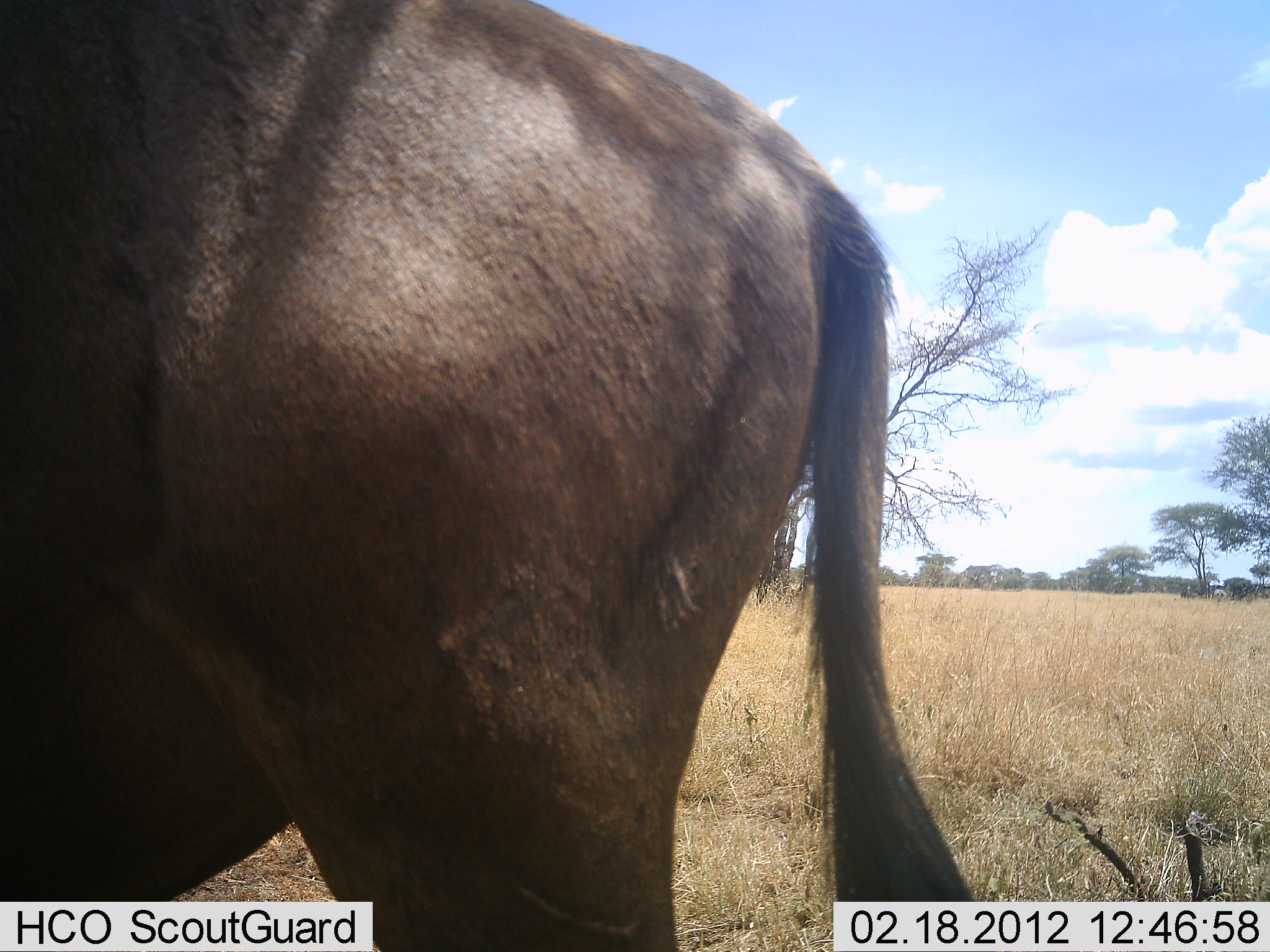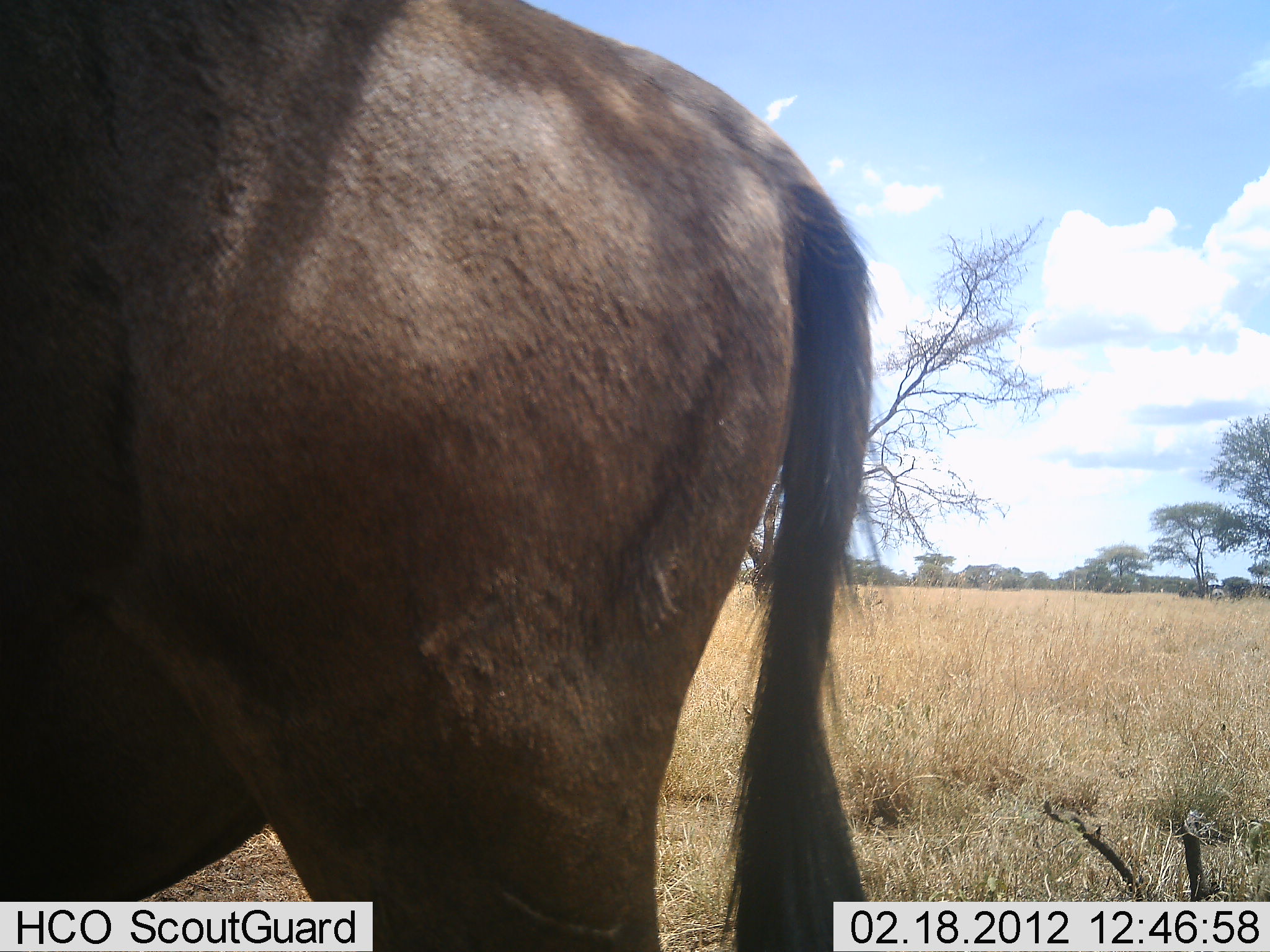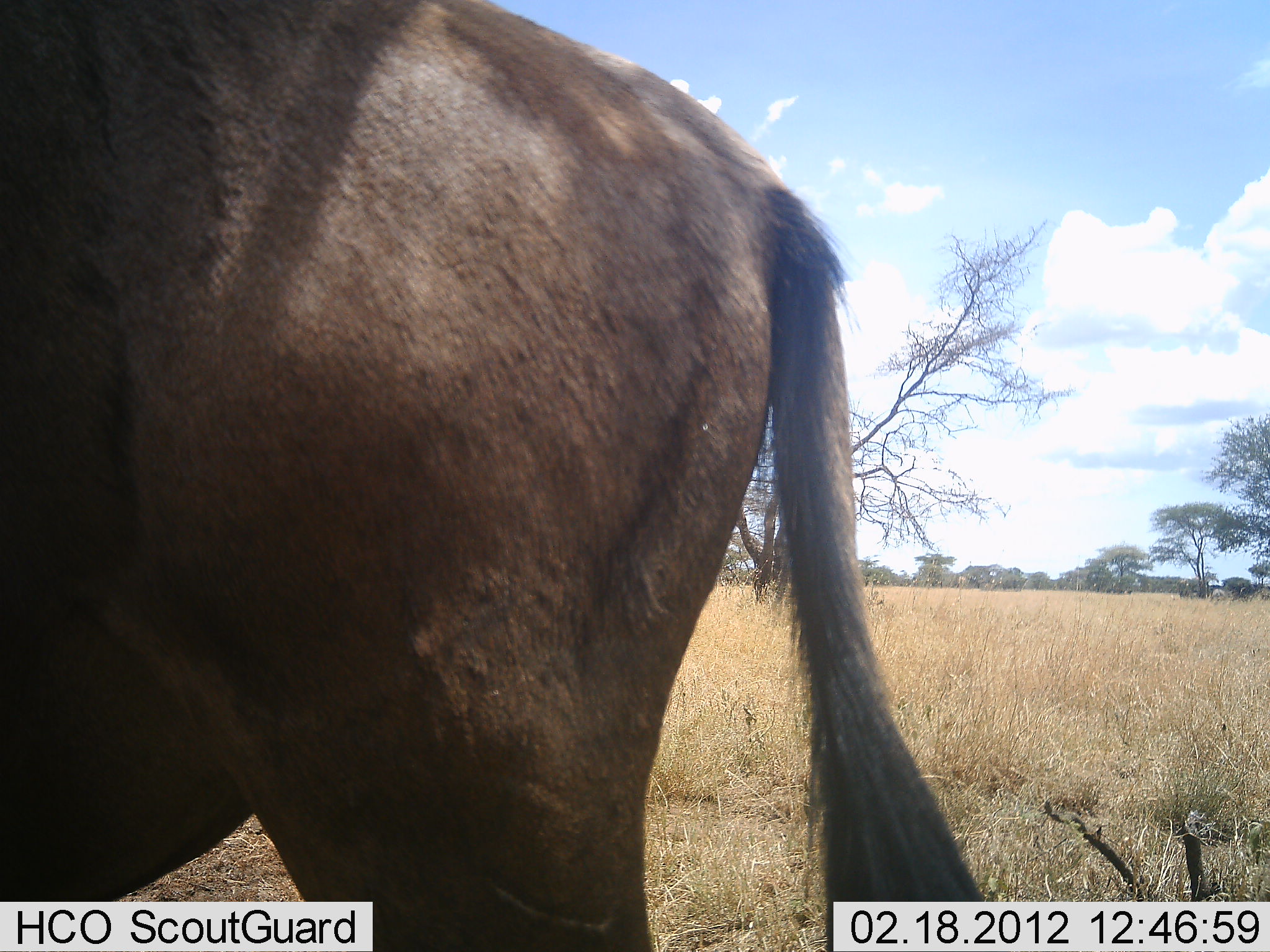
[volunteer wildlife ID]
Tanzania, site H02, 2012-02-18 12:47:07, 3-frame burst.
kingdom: Animalia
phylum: Chordata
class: Mammalia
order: Artiodactyla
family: Bovidae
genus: Connochaetes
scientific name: Connochaetes taurinus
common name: blue wildebeest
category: wildebeest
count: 1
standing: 100%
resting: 0%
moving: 0%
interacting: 0%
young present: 0%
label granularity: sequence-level